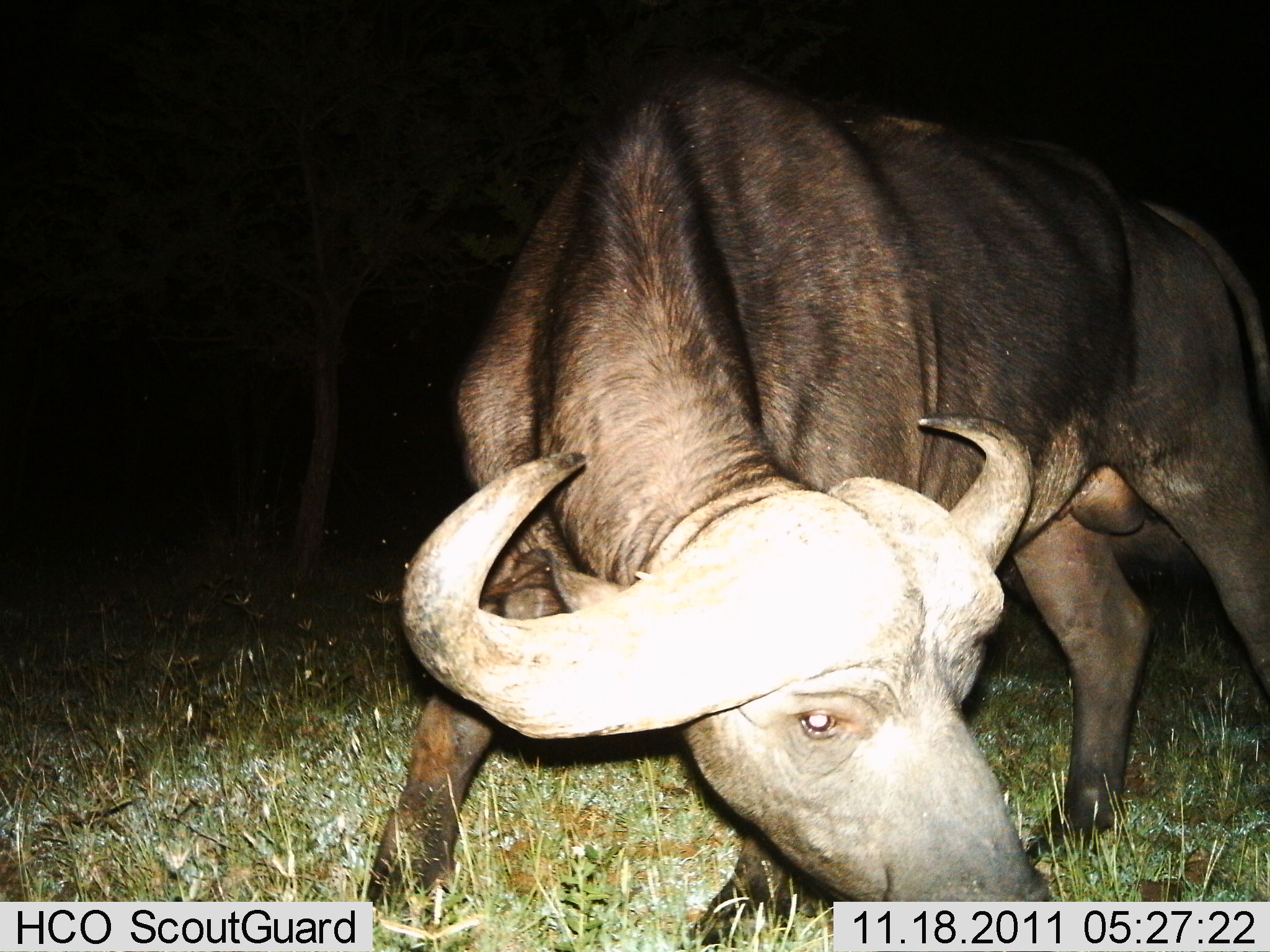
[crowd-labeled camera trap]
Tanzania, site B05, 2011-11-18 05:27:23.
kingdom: Animalia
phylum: Chordata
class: Mammalia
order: Artiodactyla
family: Bovidae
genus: Syncerus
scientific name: Syncerus caffer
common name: cape buffalo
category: buffalo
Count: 1.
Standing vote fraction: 18%.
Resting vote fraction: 0%.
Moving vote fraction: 18%.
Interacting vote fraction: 18%.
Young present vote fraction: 0%.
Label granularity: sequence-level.